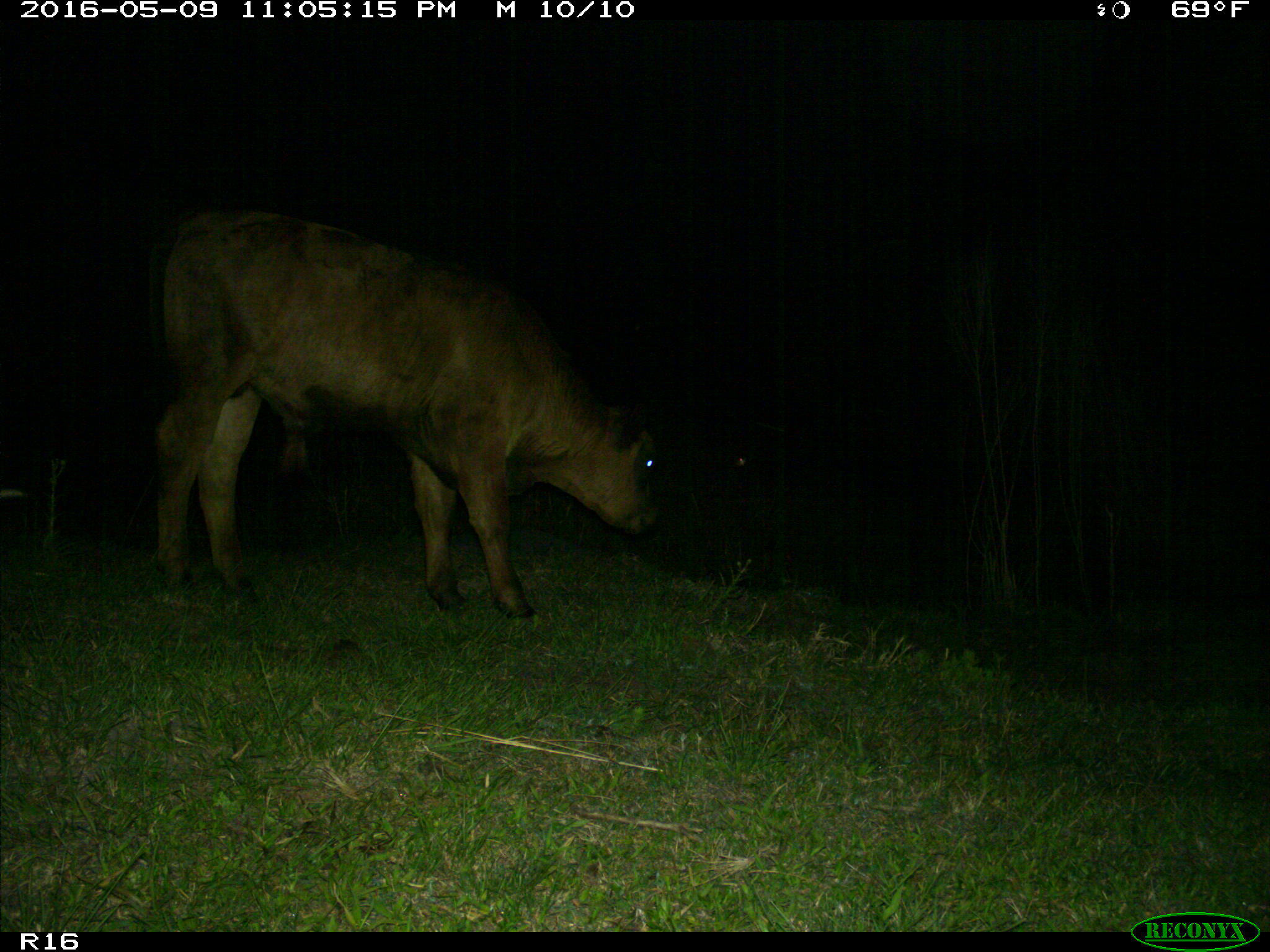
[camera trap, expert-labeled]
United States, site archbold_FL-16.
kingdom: Animalia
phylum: Chordata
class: Mammalia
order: Artiodactyla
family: Bovidae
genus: Bos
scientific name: Bos taurus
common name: domestic cow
Bos taurus (domestic cow).